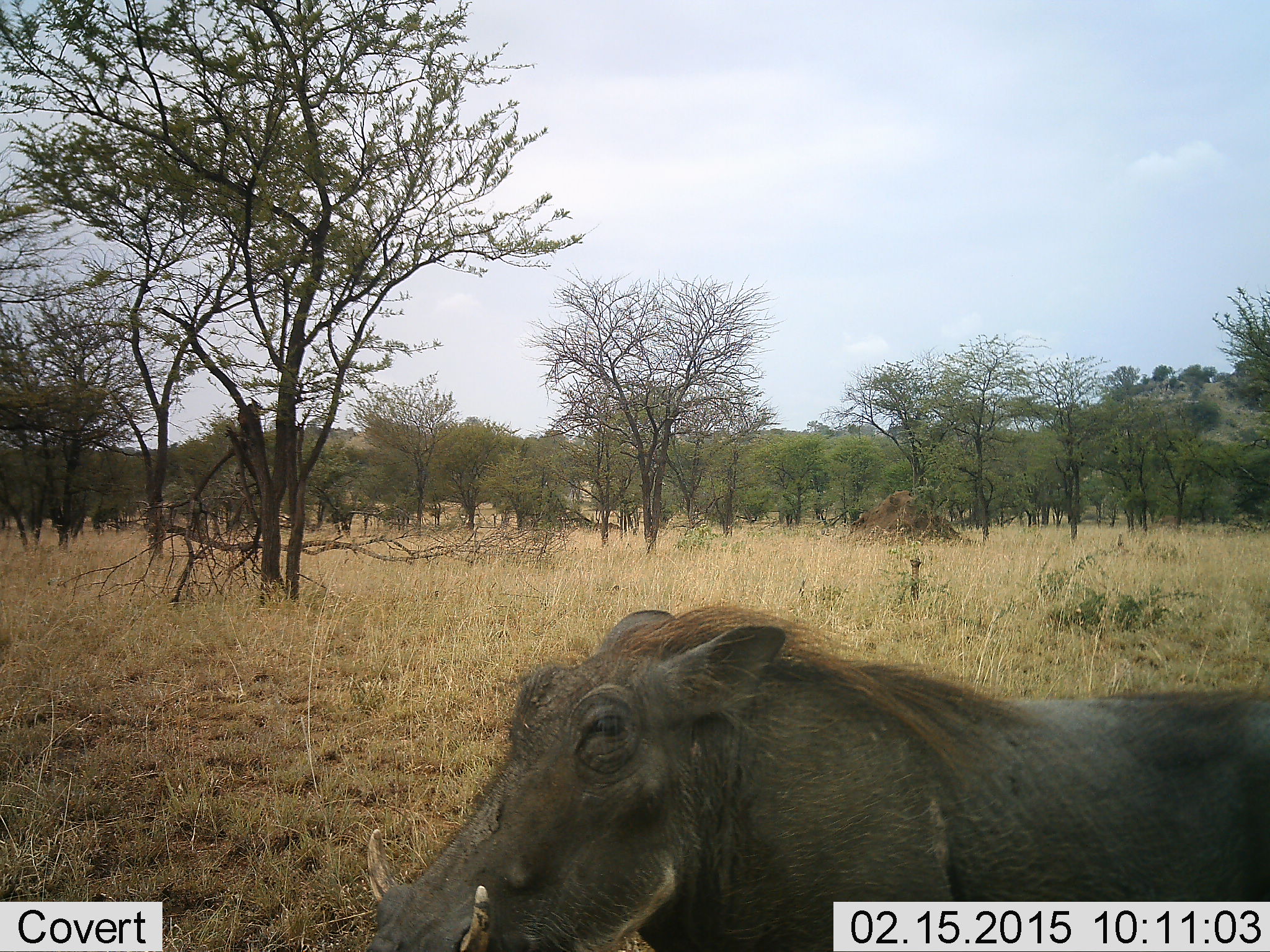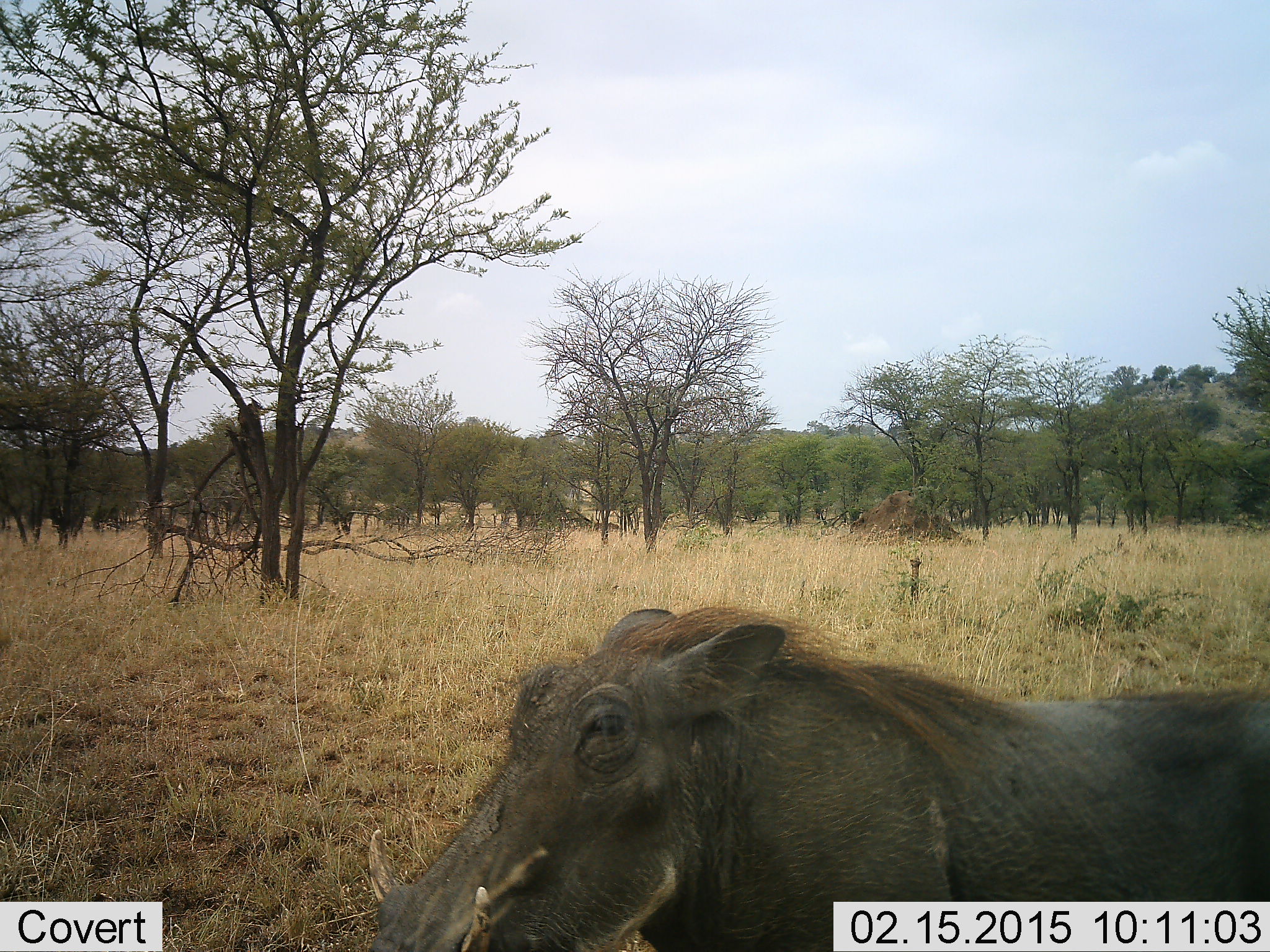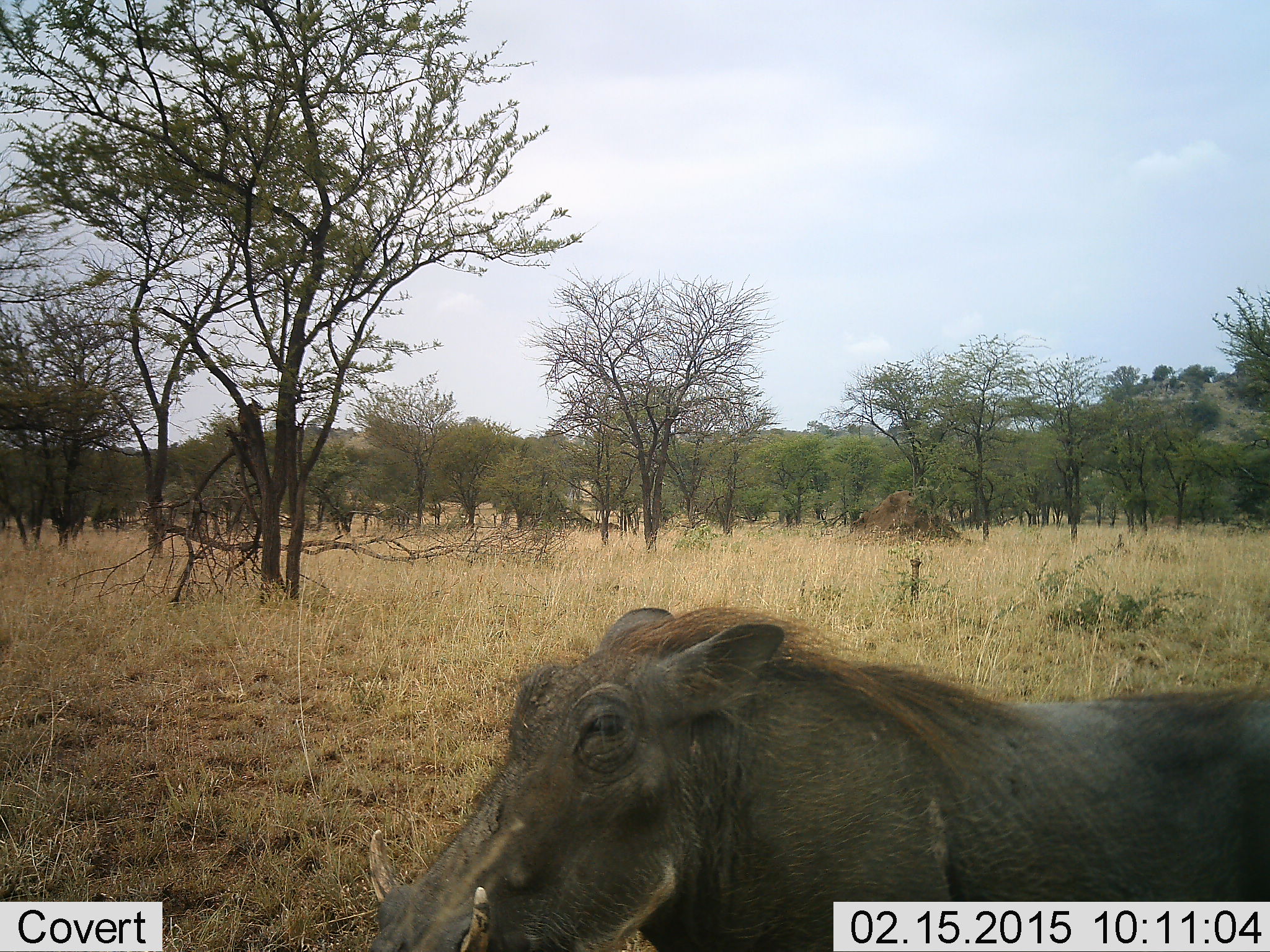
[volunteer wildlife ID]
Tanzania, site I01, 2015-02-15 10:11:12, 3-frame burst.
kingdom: Animalia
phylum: Chordata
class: Mammalia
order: Artiodactyla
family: Suidae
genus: Phacochoerus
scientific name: Phacochoerus africanus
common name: warthog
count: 1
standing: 70%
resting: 10%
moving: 10%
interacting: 0%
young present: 0%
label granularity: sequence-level